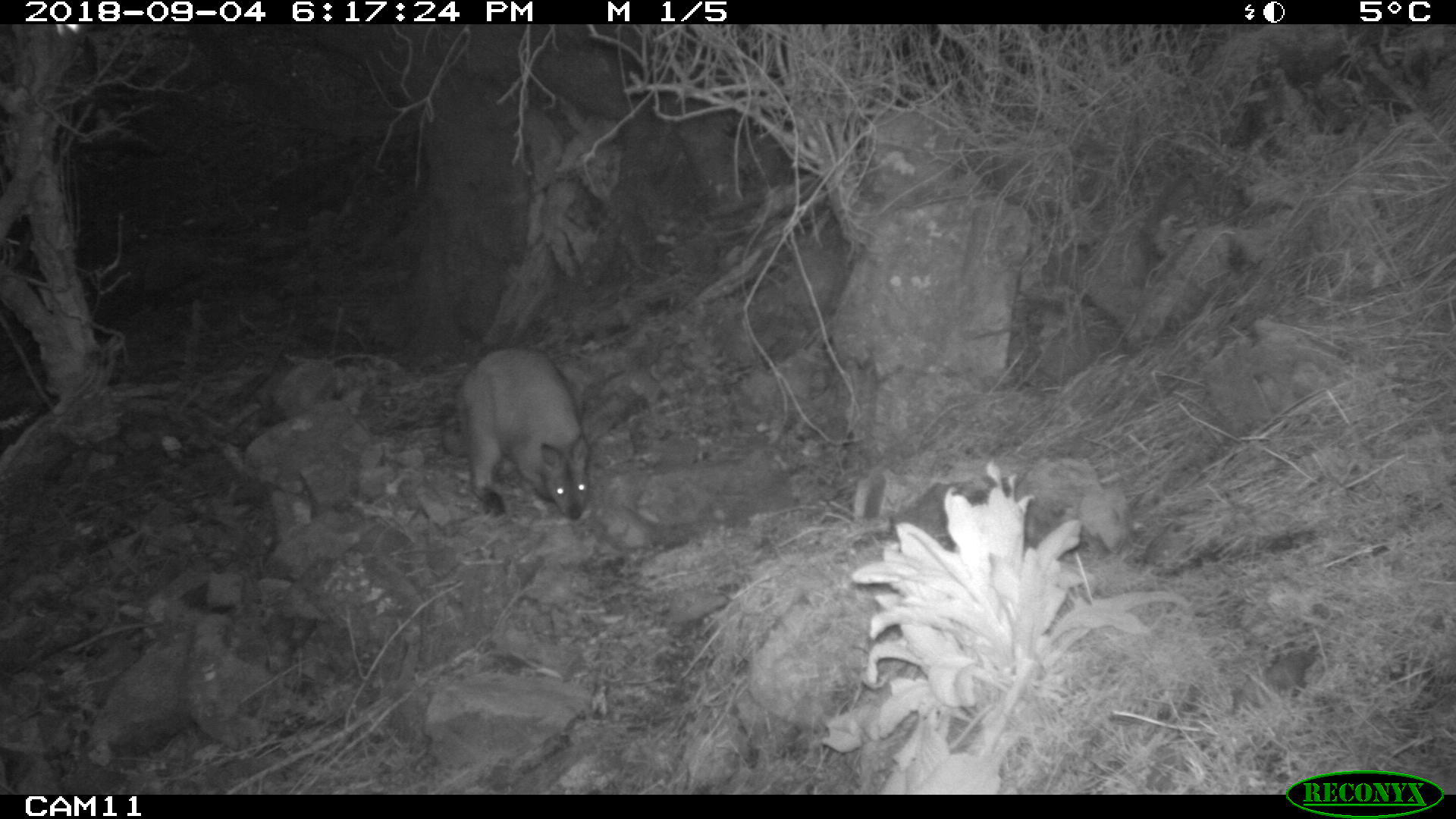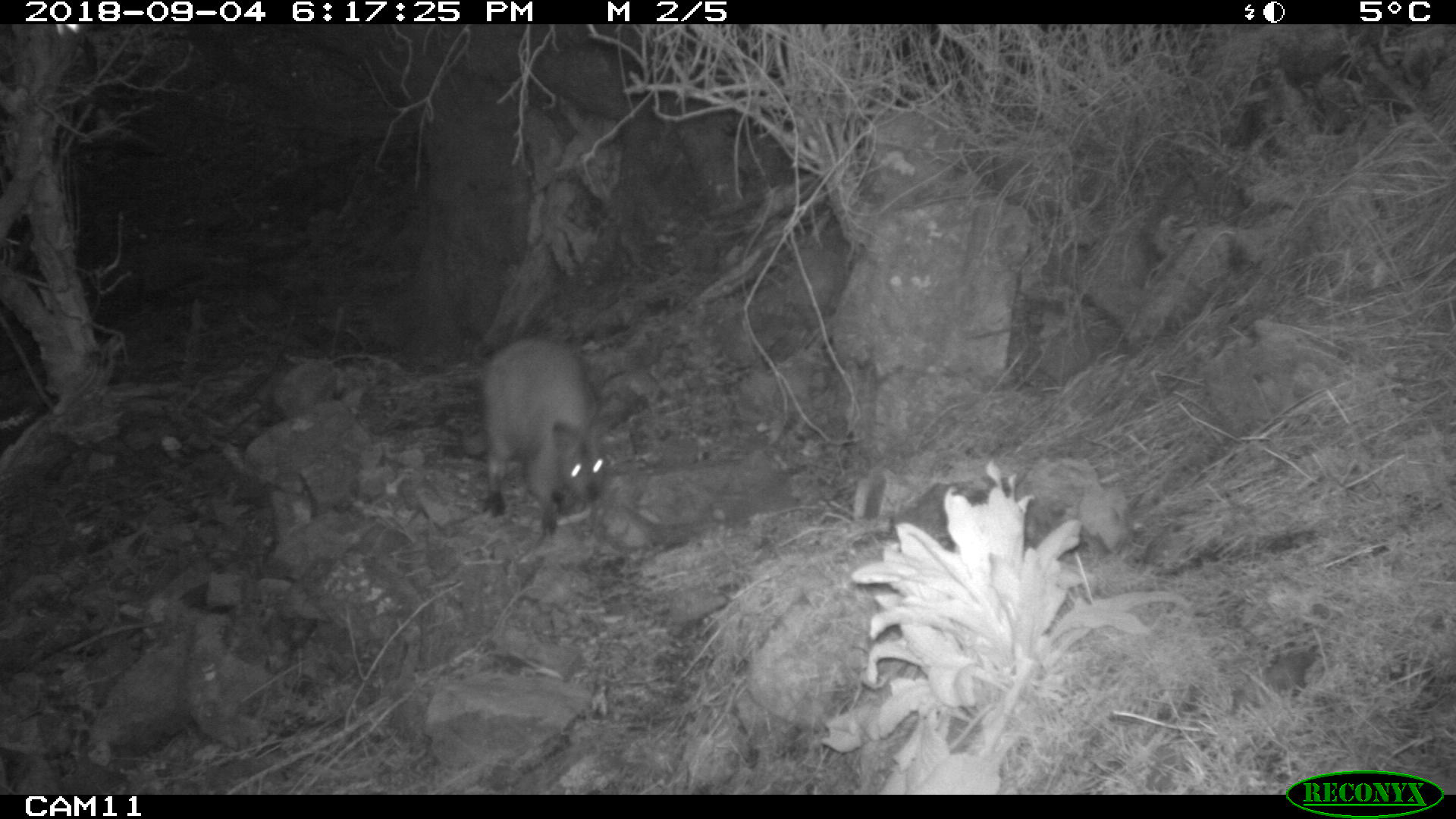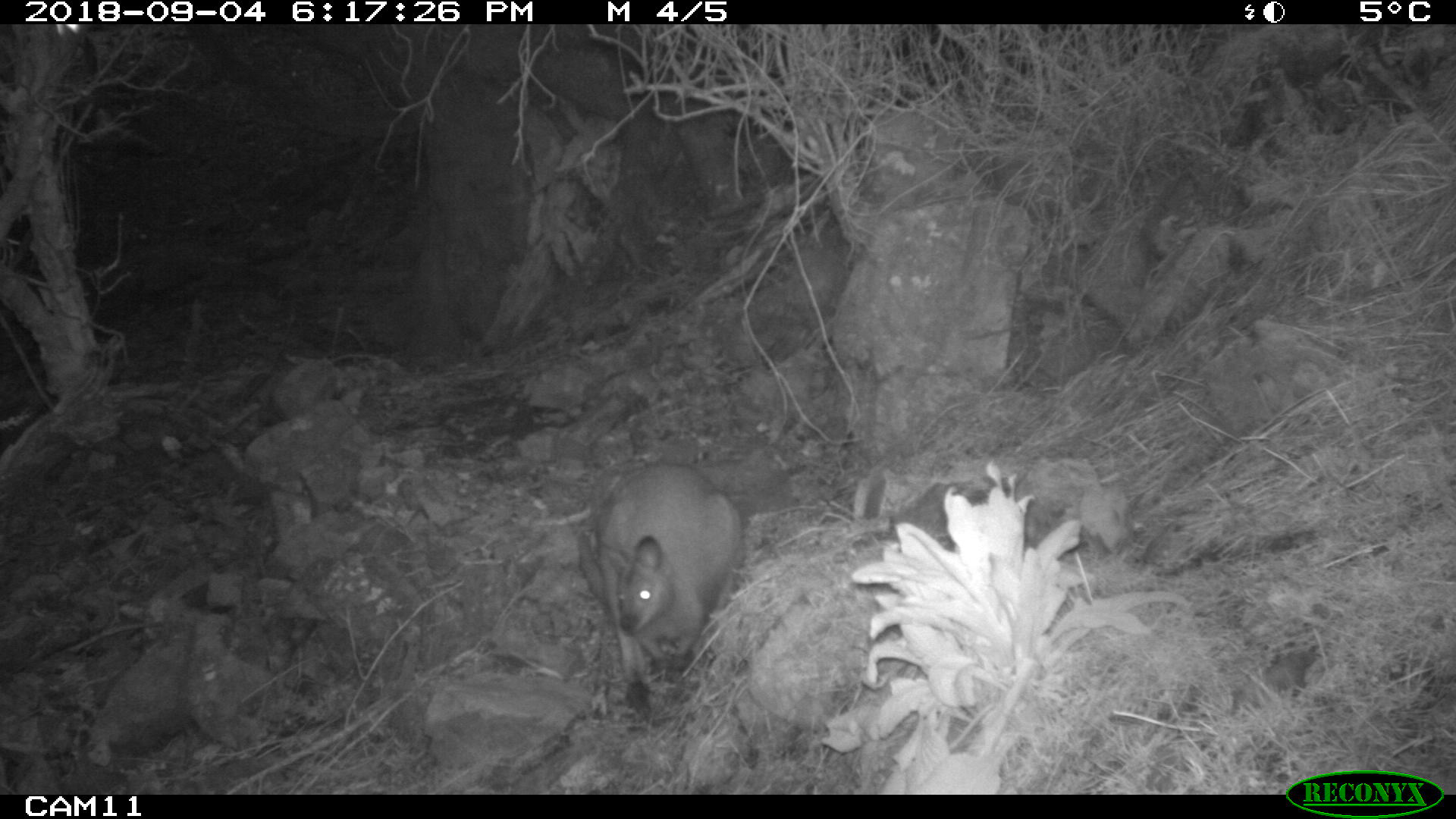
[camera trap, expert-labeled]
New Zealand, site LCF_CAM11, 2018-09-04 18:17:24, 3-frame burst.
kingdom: Animalia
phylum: Chordata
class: Mammalia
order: Diprotodontia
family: Macropodidae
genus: Notamacropus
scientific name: Notamacropus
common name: wallaby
Wallaby (Notamacropus).